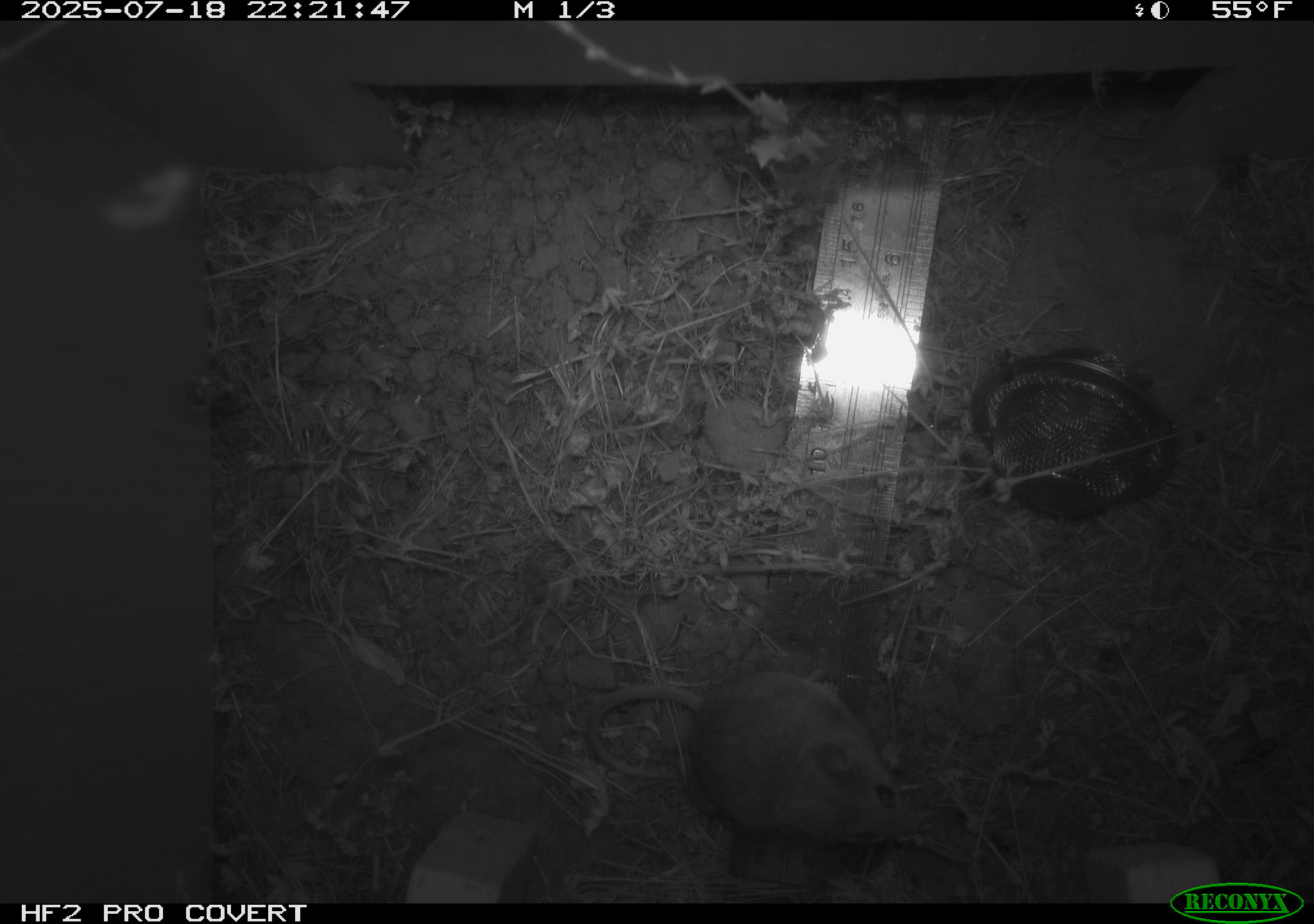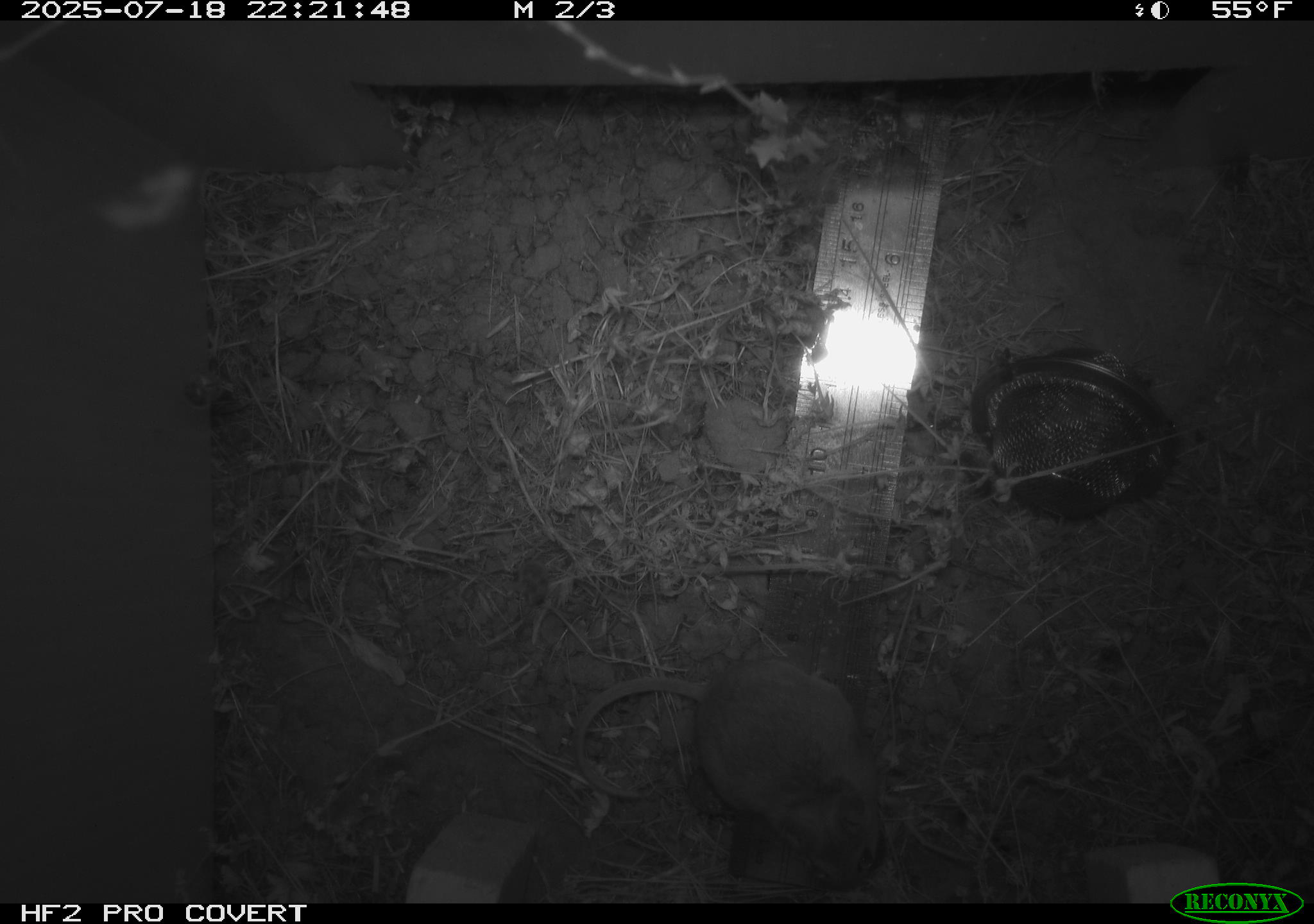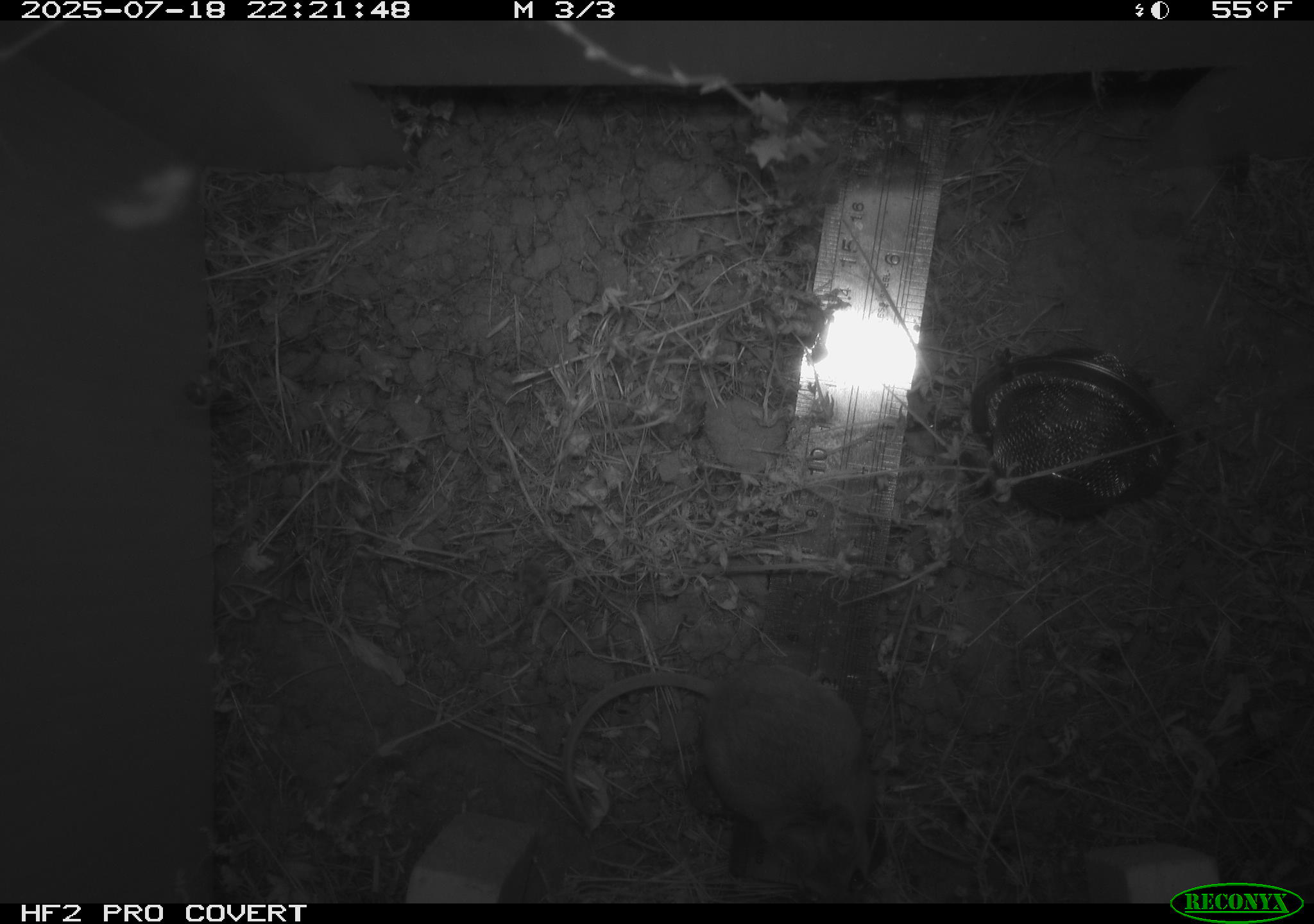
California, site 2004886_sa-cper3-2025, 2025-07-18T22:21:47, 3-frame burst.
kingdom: Animalia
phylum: Chordata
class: Mammalia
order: Rodentia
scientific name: Rodentia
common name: rodent